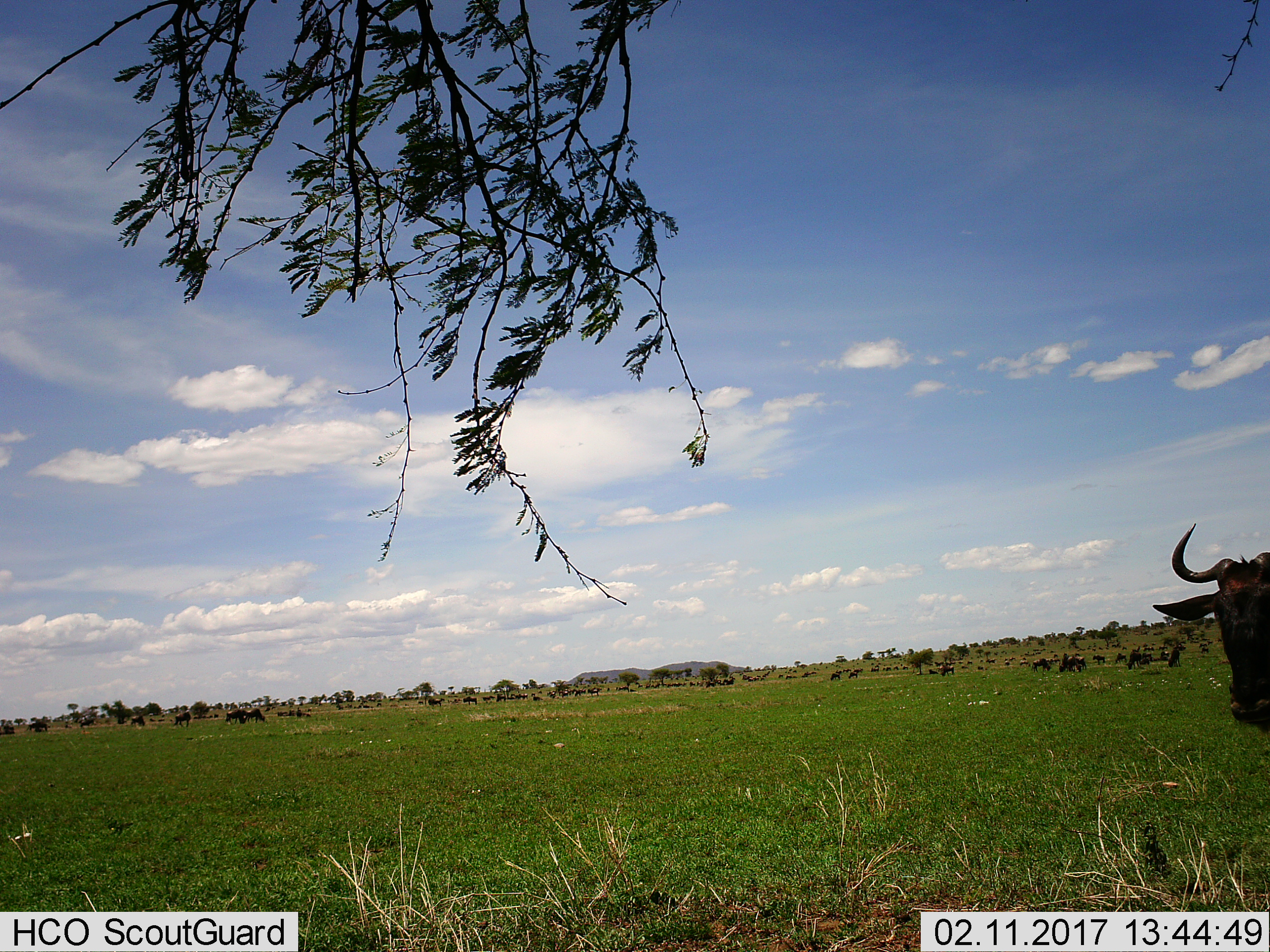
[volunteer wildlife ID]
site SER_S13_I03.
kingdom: Animalia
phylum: Chordata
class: Mammalia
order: Artiodactyla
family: Bovidae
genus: Connochaetes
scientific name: Connochaetes taurinus taurinus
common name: blue wildebeest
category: wildebeestblue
Wildebeestblue (blue wildebeest) (Connochaetes taurinus taurinus), count 51+. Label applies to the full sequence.